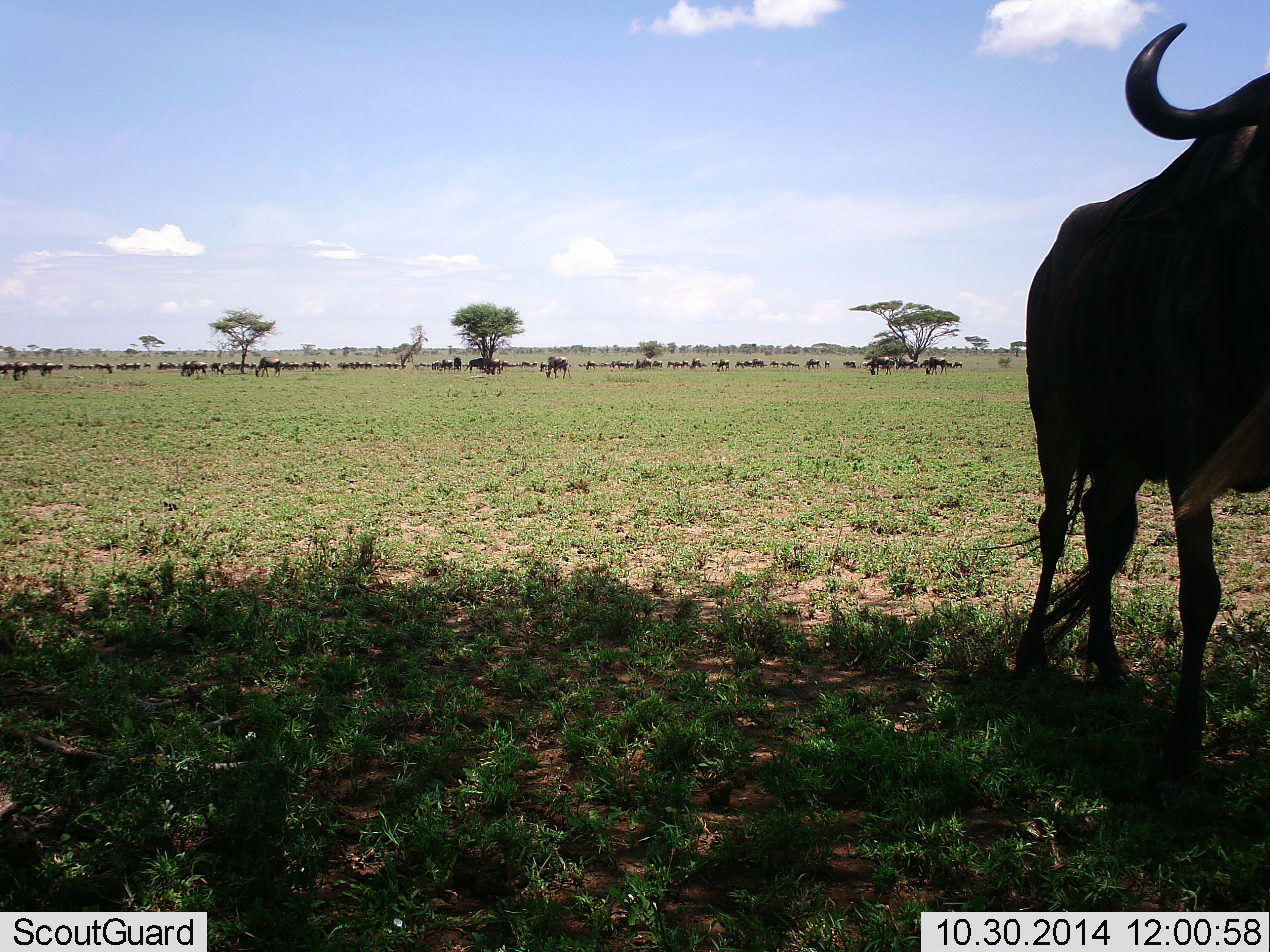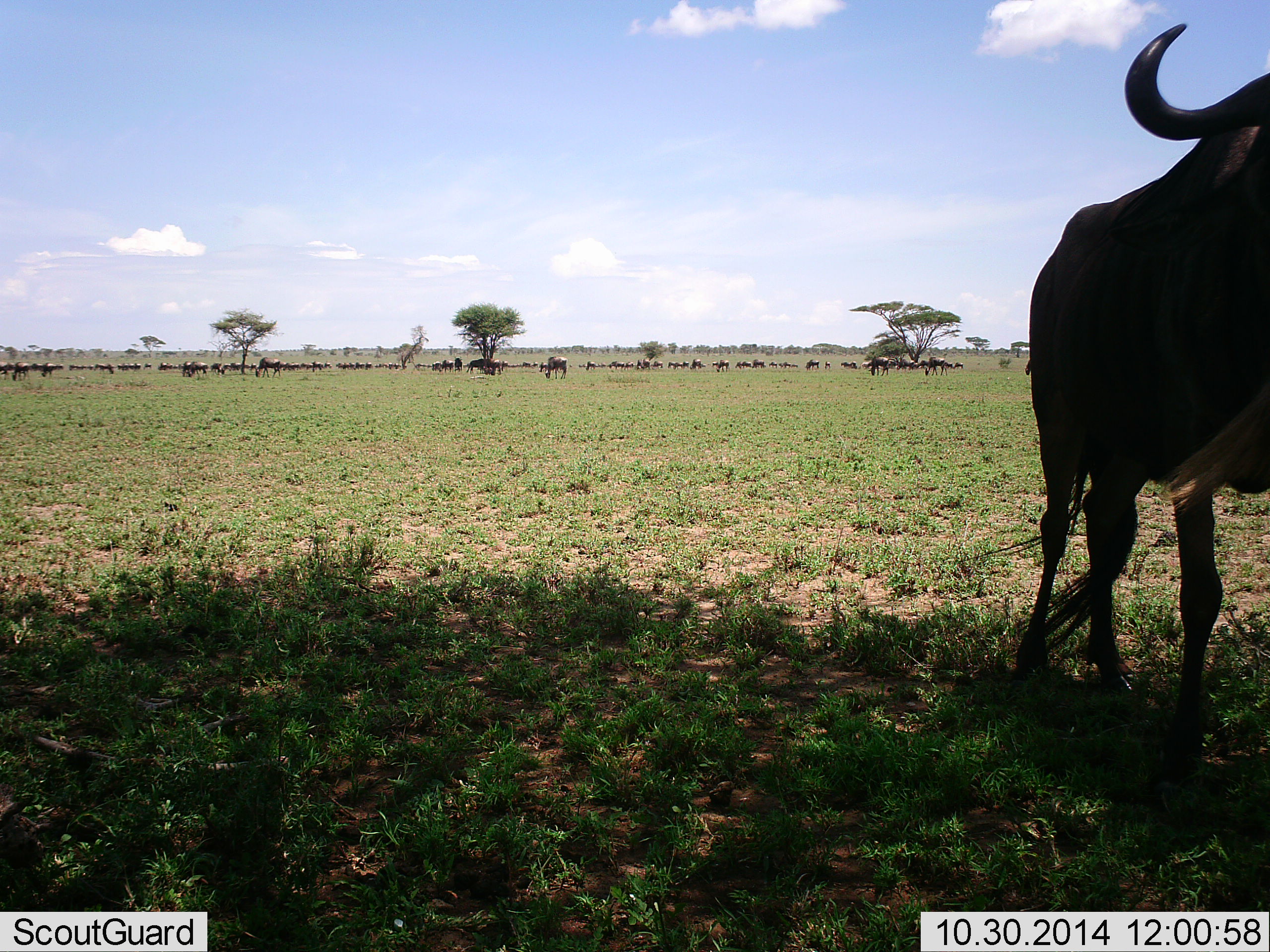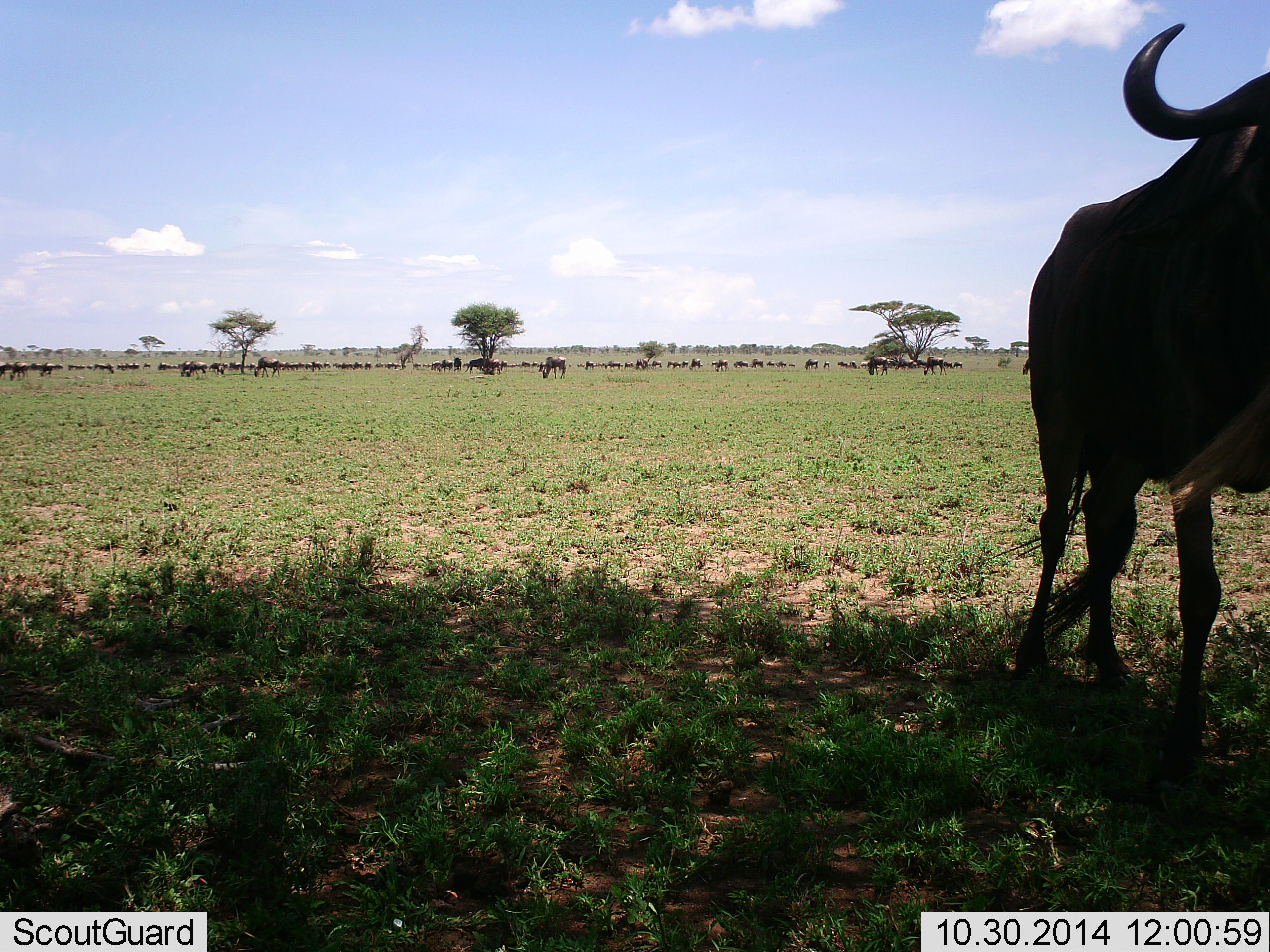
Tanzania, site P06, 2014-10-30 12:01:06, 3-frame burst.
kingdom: Animalia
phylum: Chordata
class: Mammalia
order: Artiodactyla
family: Bovidae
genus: Connochaetes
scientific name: Connochaetes taurinus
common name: blue wildebeest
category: wildebeest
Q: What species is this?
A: Wildebeest (blue wildebeest) (Connochaetes taurinus).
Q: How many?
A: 11-50.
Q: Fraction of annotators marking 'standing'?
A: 80%.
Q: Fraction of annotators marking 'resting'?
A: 0%.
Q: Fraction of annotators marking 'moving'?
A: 60%.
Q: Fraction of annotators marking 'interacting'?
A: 10%.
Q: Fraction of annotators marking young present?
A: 0%.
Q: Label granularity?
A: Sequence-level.